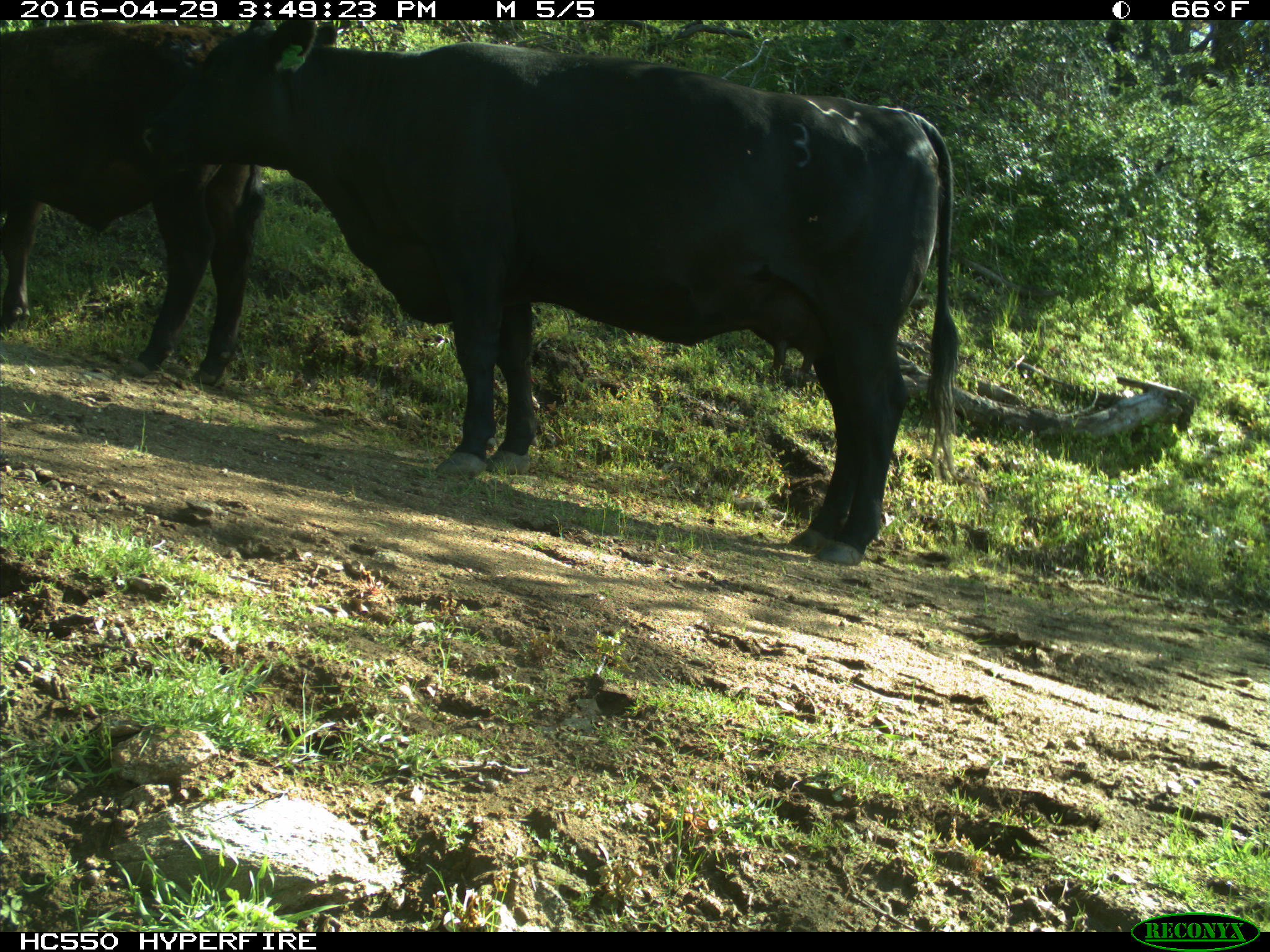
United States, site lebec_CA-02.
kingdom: Animalia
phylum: Chordata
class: Mammalia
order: Artiodactyla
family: Bovidae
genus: Bos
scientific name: Bos taurus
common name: domestic cow